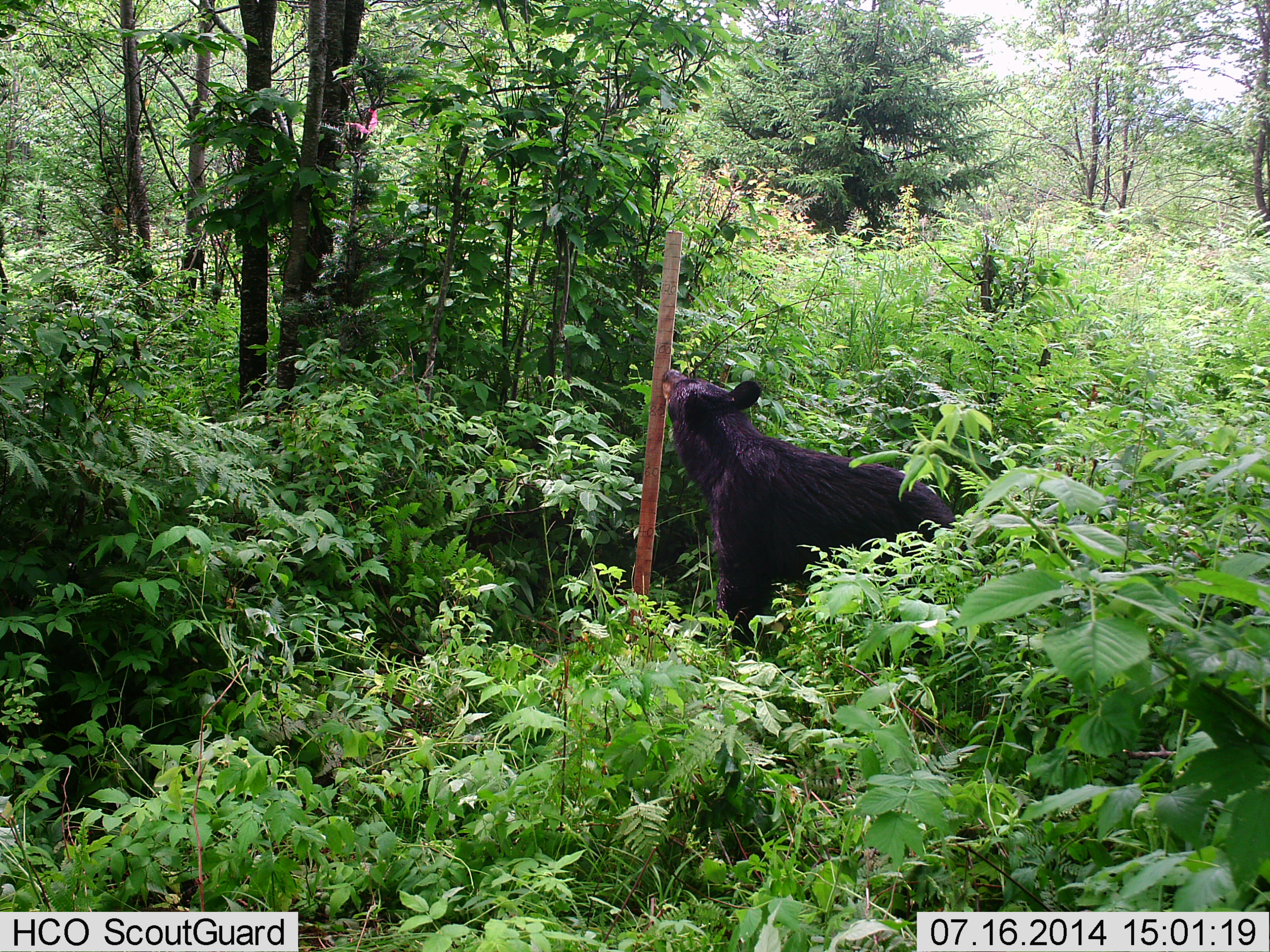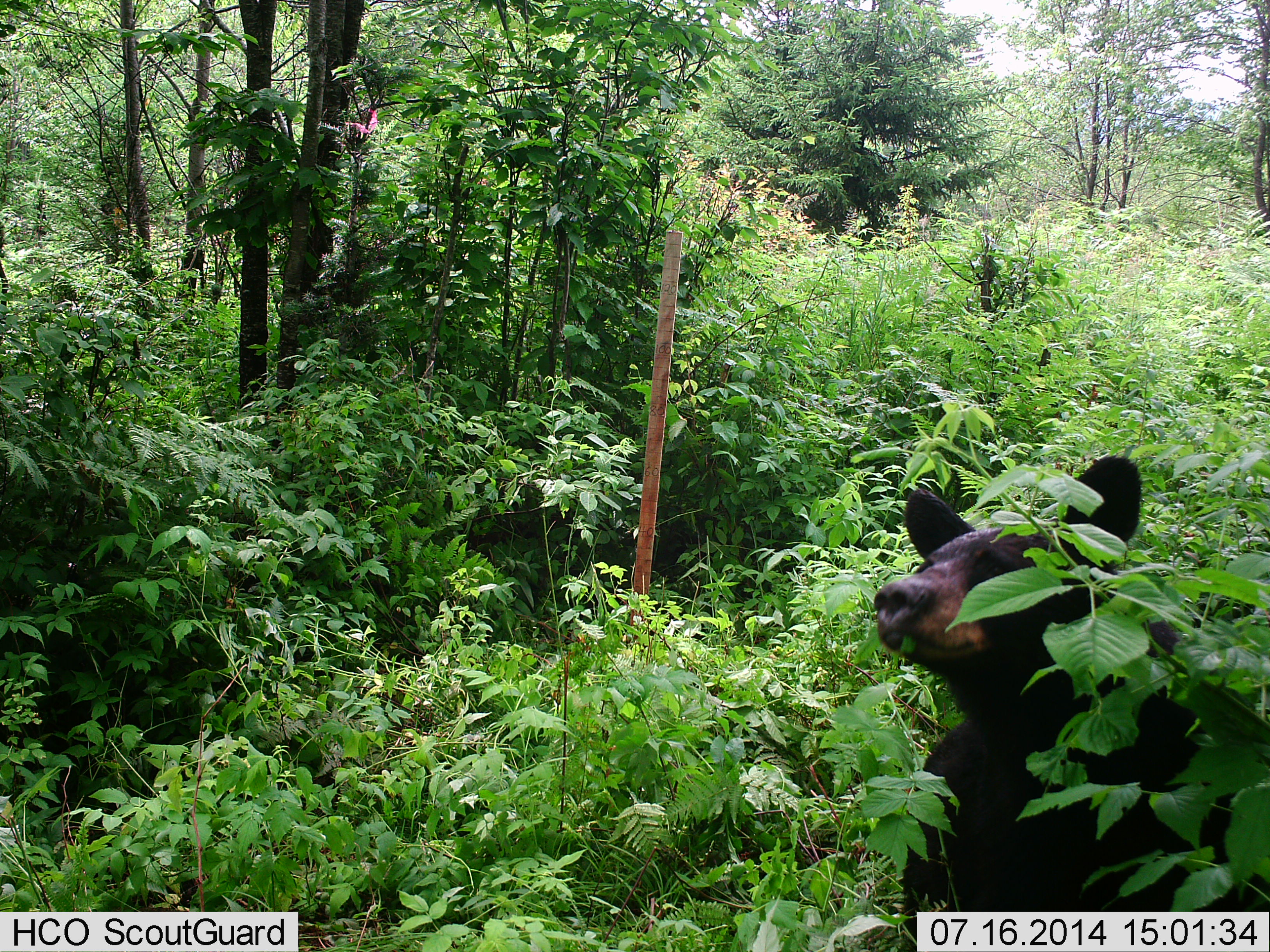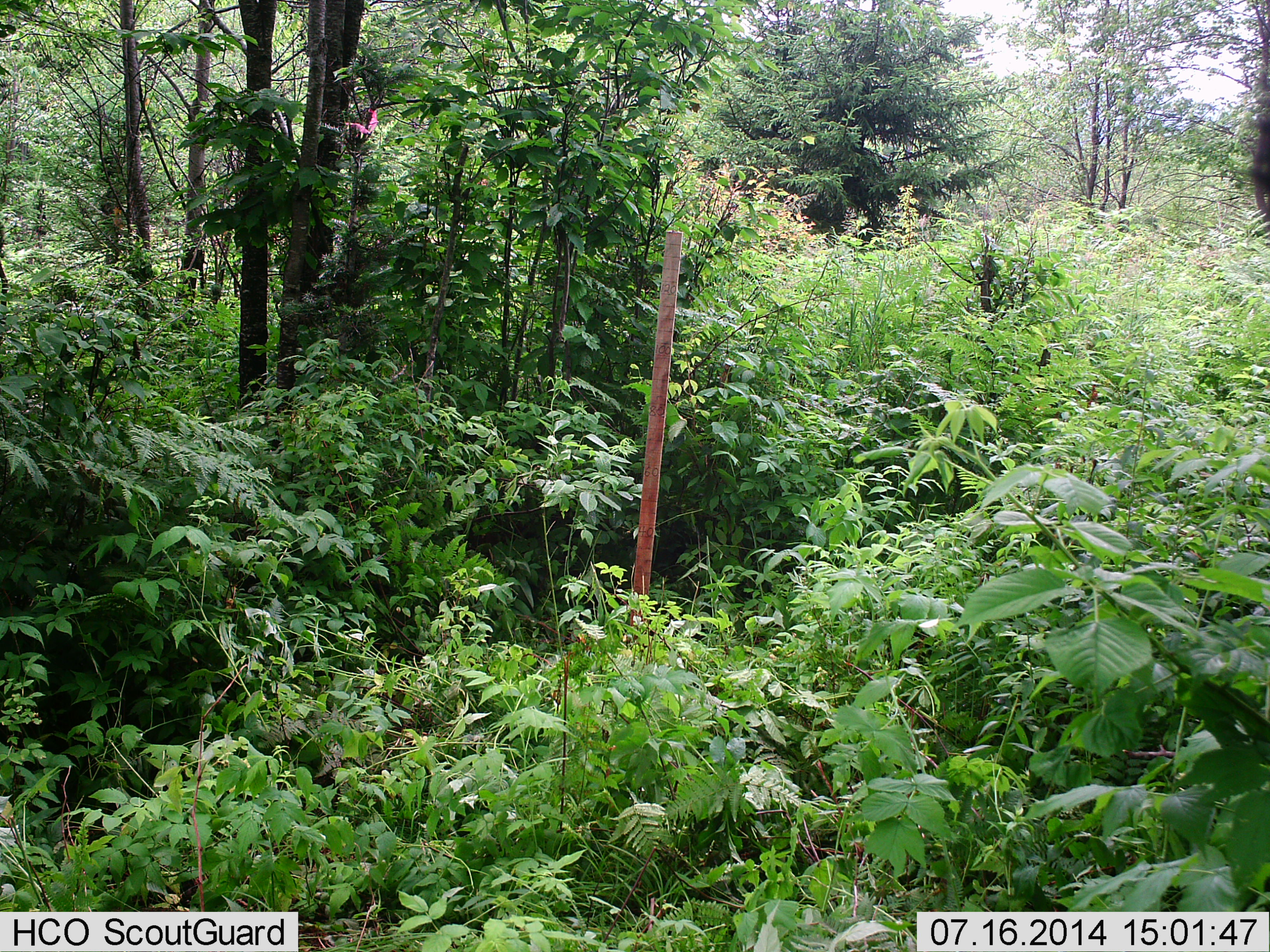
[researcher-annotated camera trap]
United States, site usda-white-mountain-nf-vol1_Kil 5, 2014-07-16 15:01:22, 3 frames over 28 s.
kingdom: Animalia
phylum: Chordata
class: Mammalia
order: Carnivora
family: Ursidae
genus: Ursus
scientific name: Ursus americanus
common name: black bear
Black bear (Ursus americanus).